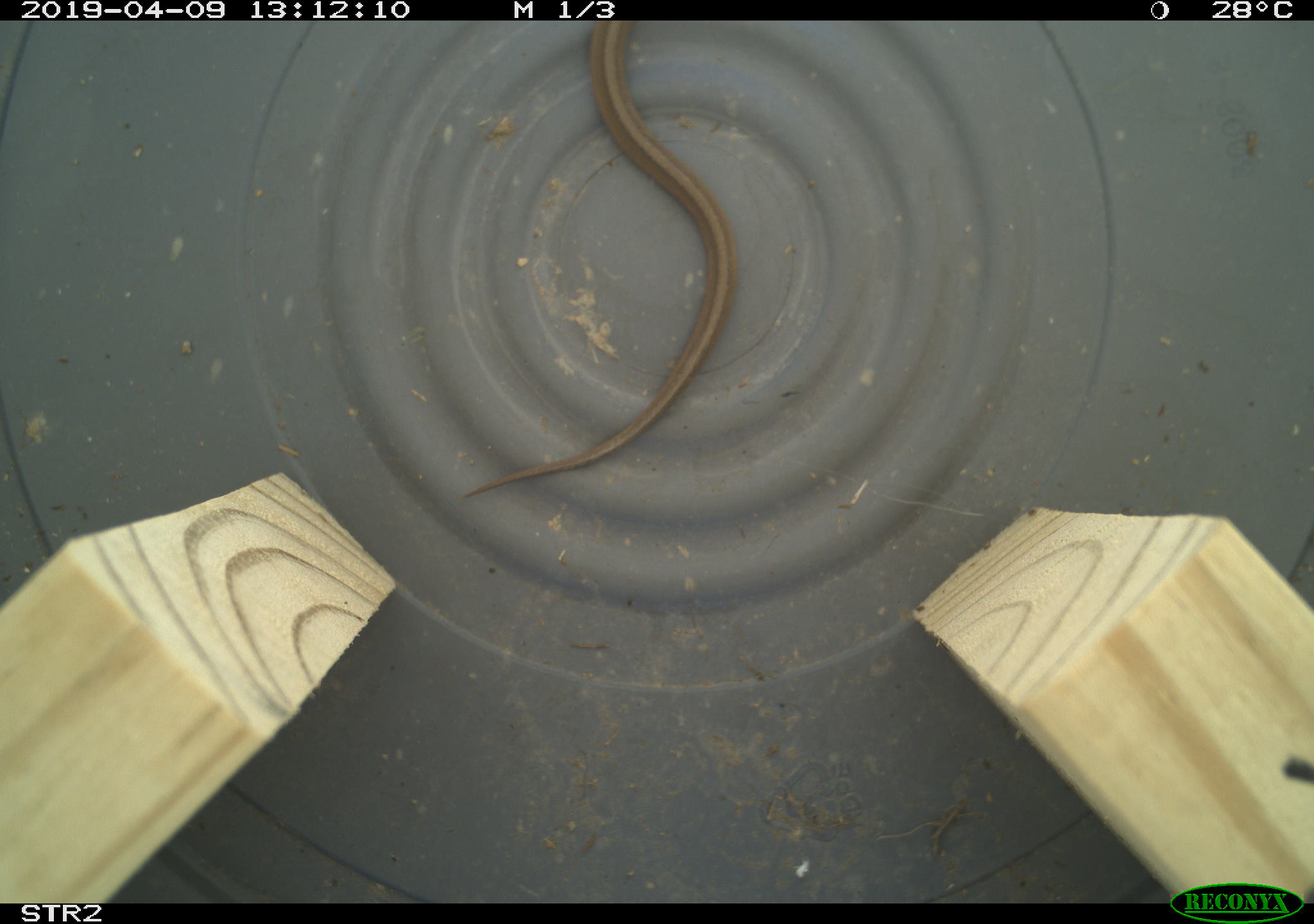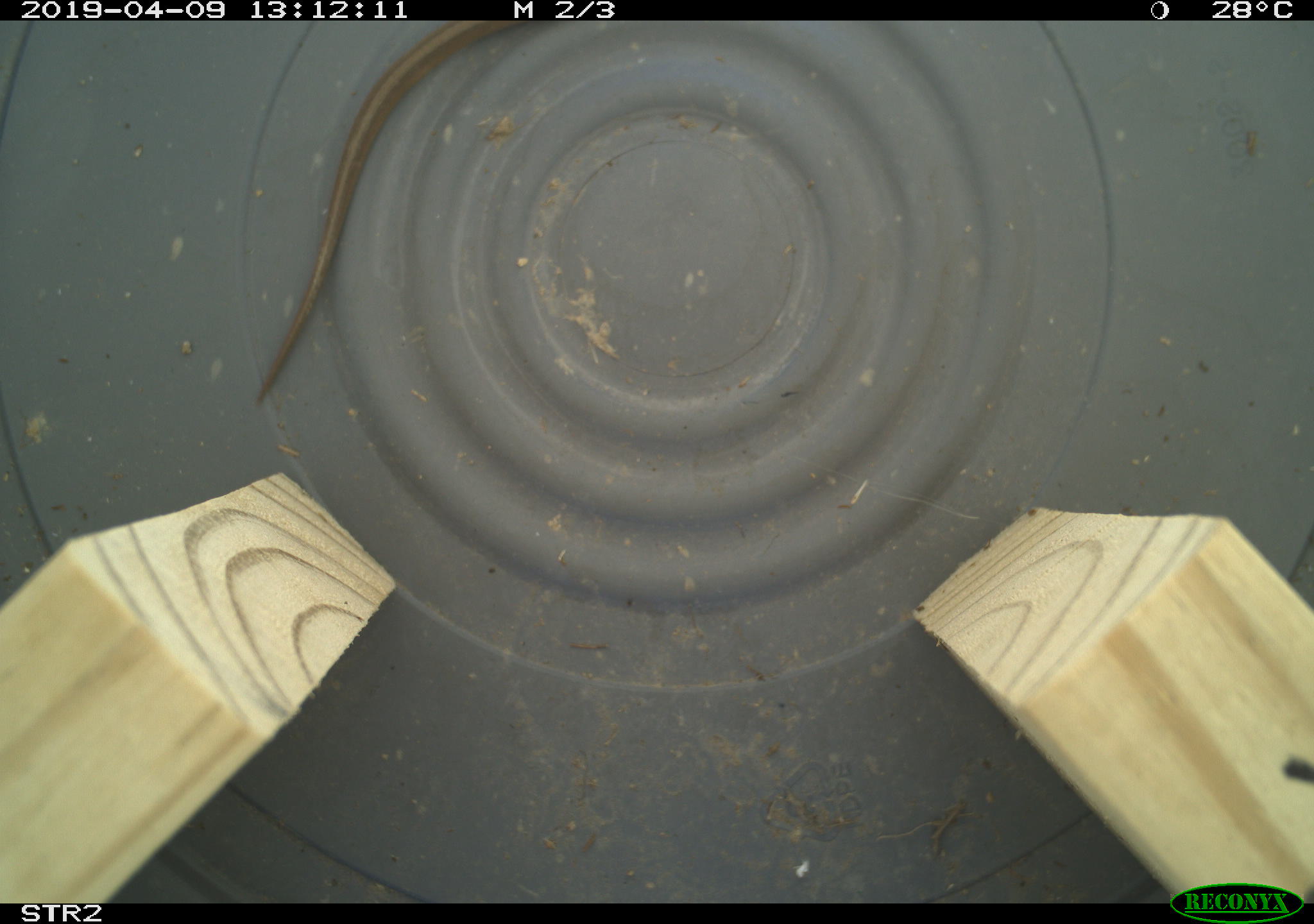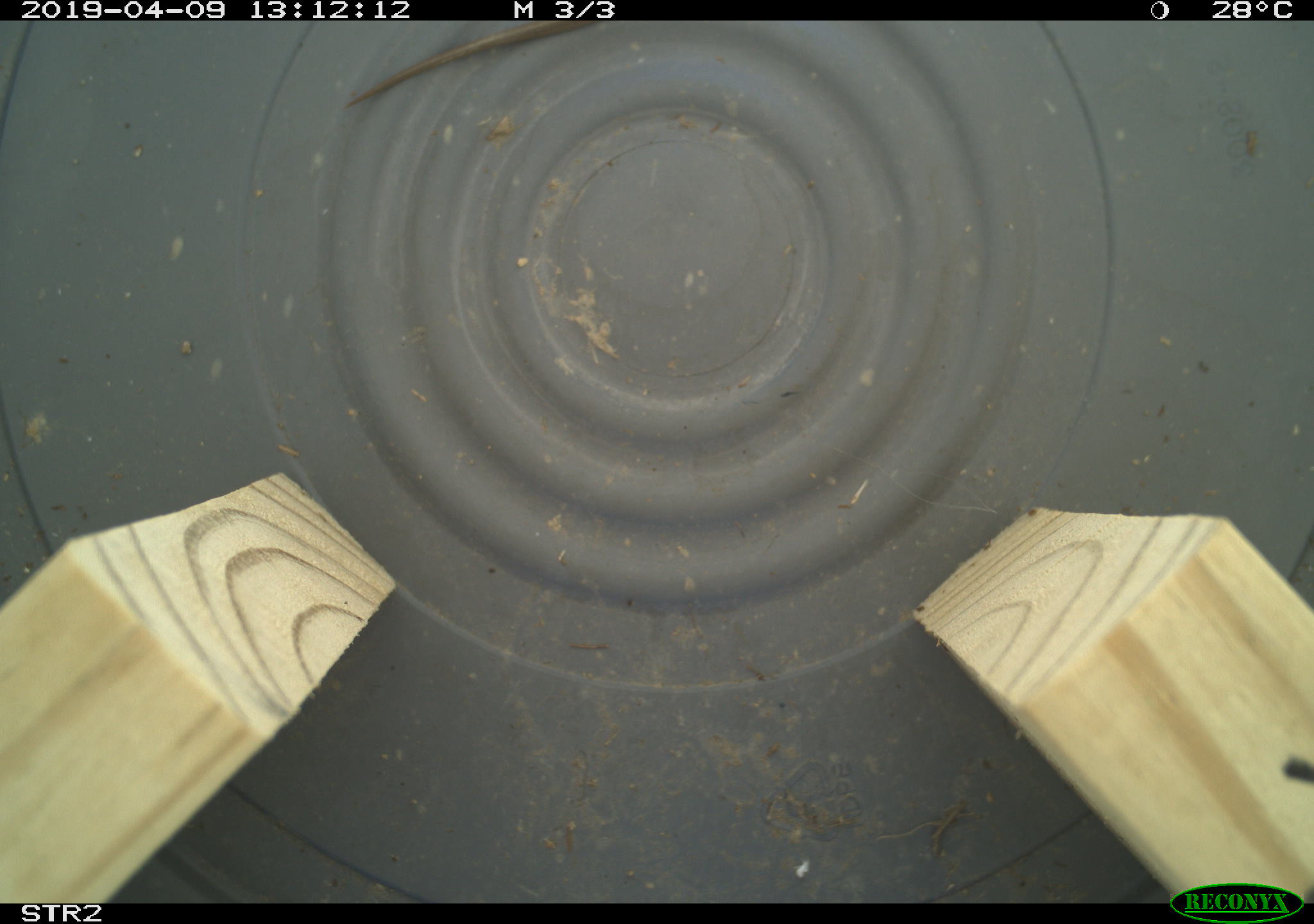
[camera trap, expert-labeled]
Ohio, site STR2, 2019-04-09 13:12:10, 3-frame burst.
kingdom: Animalia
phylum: Chordata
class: Reptilia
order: Squamata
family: Colubridae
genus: Storeria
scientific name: Storeria dekayi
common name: dekay's brownsnake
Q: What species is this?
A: Dekay's brownsnake (Storeria dekayi).